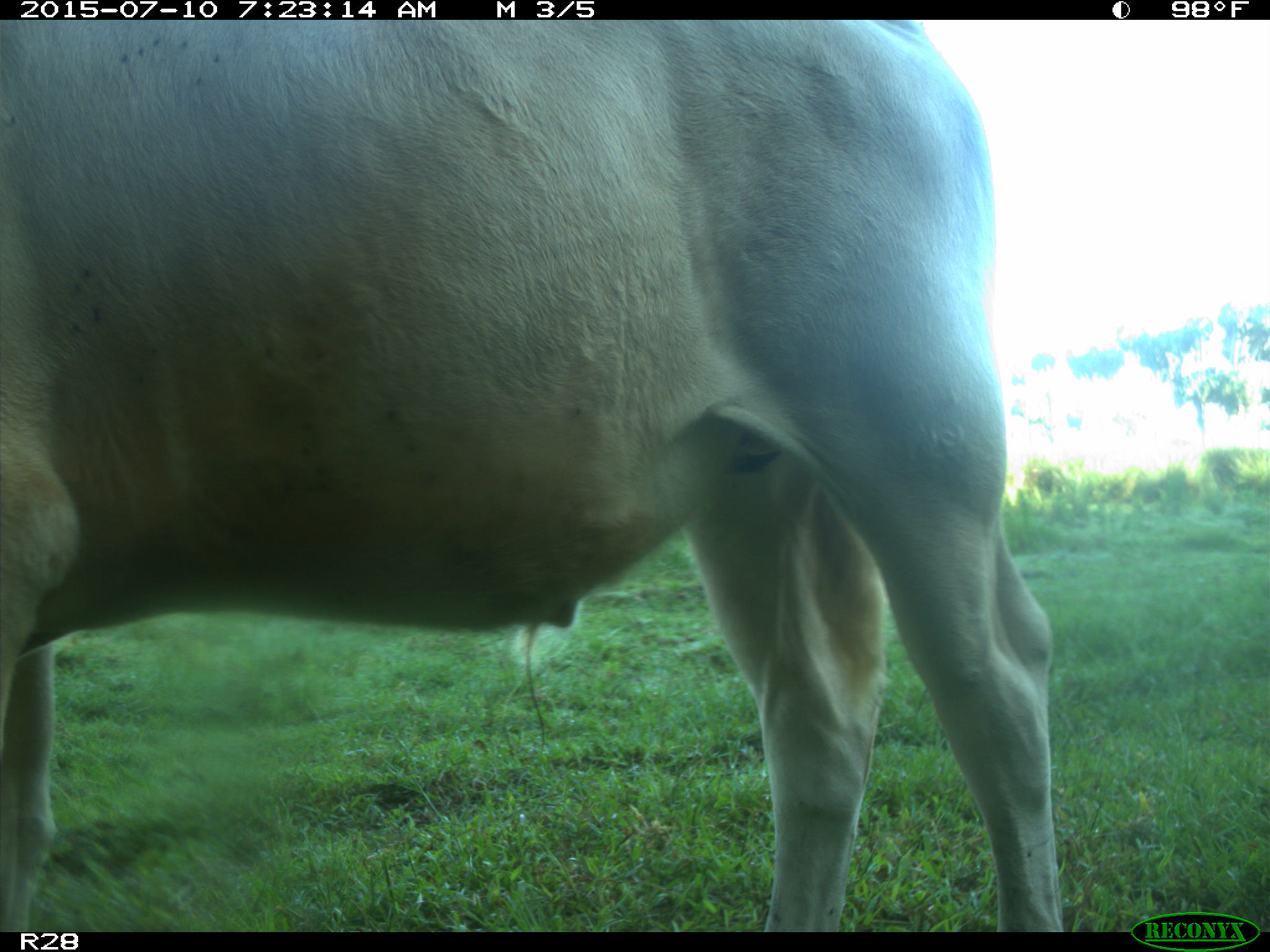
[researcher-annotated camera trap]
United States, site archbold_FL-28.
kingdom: Animalia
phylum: Chordata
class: Mammalia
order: Artiodactyla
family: Bovidae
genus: Bos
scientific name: Bos taurus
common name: domestic cow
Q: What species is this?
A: Bos taurus (domestic cow).